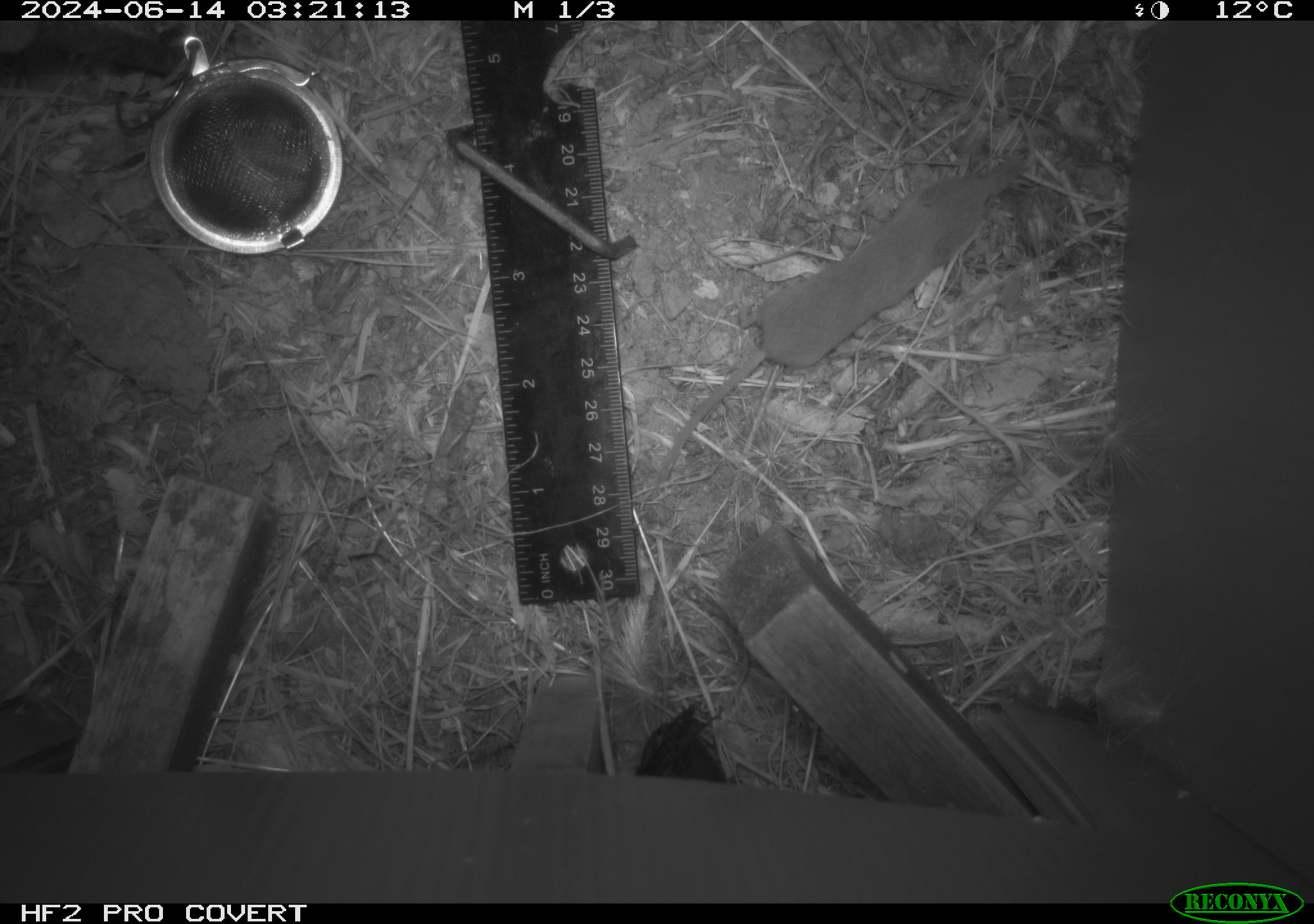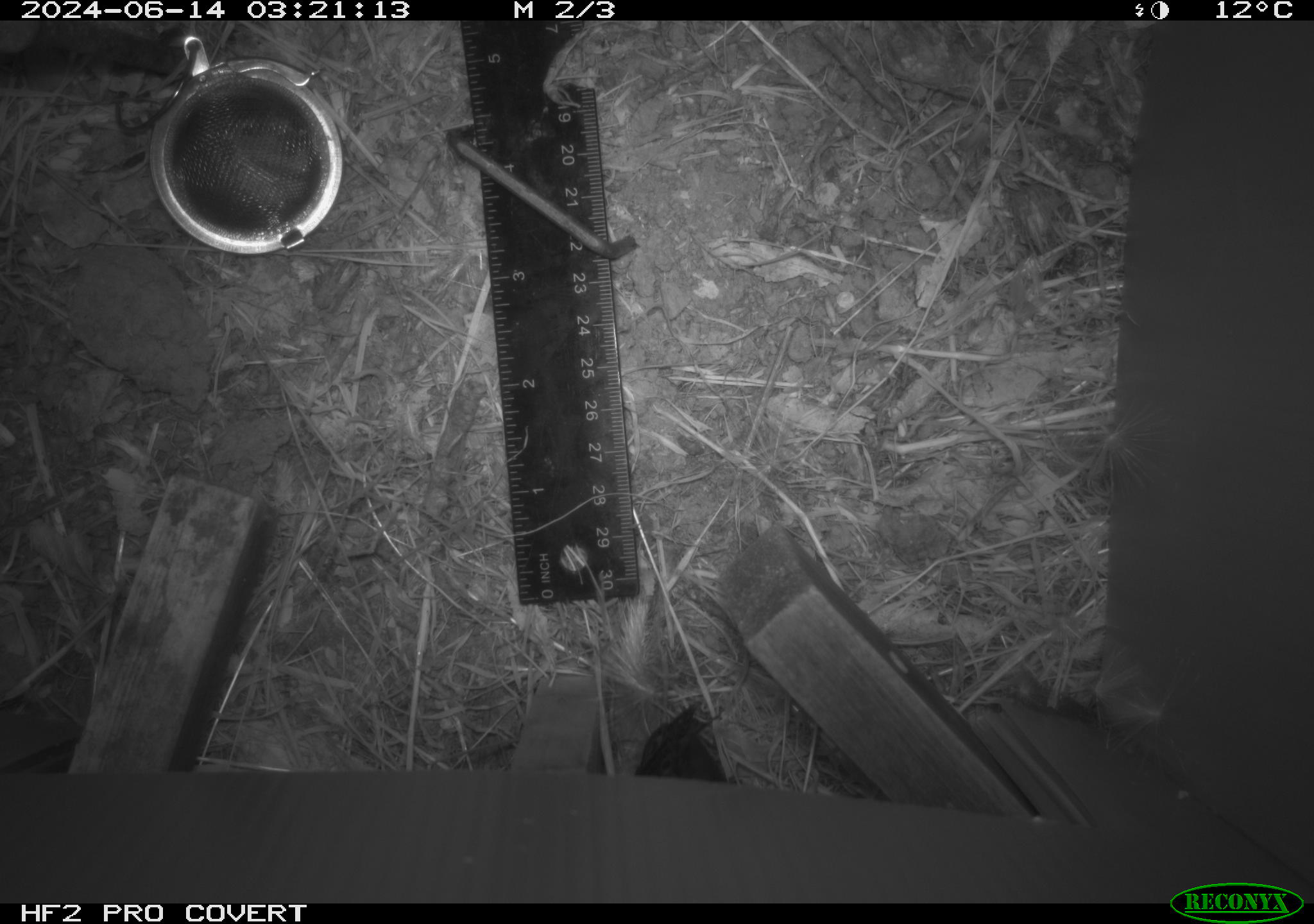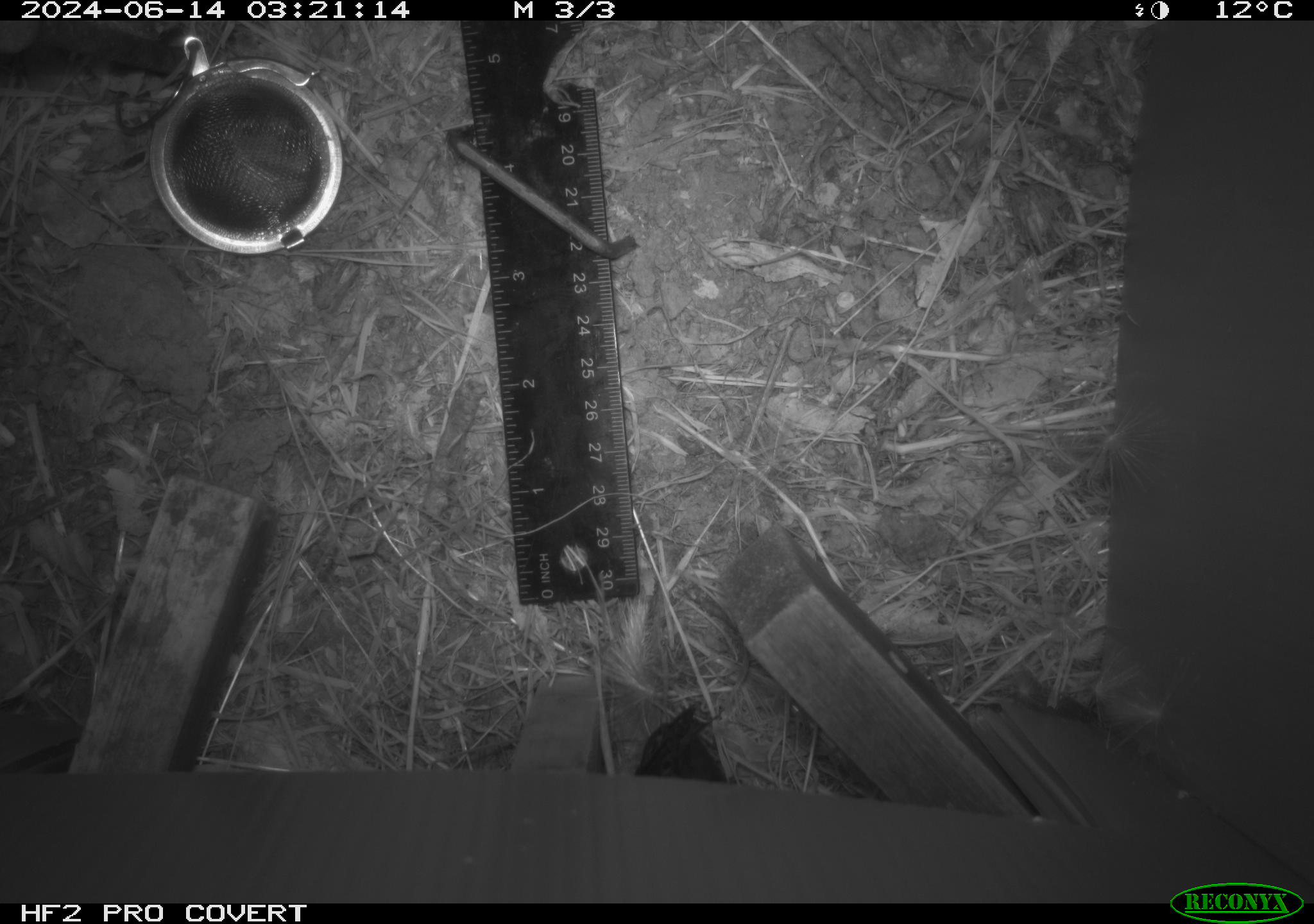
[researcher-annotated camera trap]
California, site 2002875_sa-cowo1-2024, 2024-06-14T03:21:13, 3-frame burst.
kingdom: Animalia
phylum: Chordata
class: Mammalia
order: Eulipotyphla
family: Soricidae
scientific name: Soricidae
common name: shrews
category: soricidae family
Soricidae family (shrews) (Soricidae).